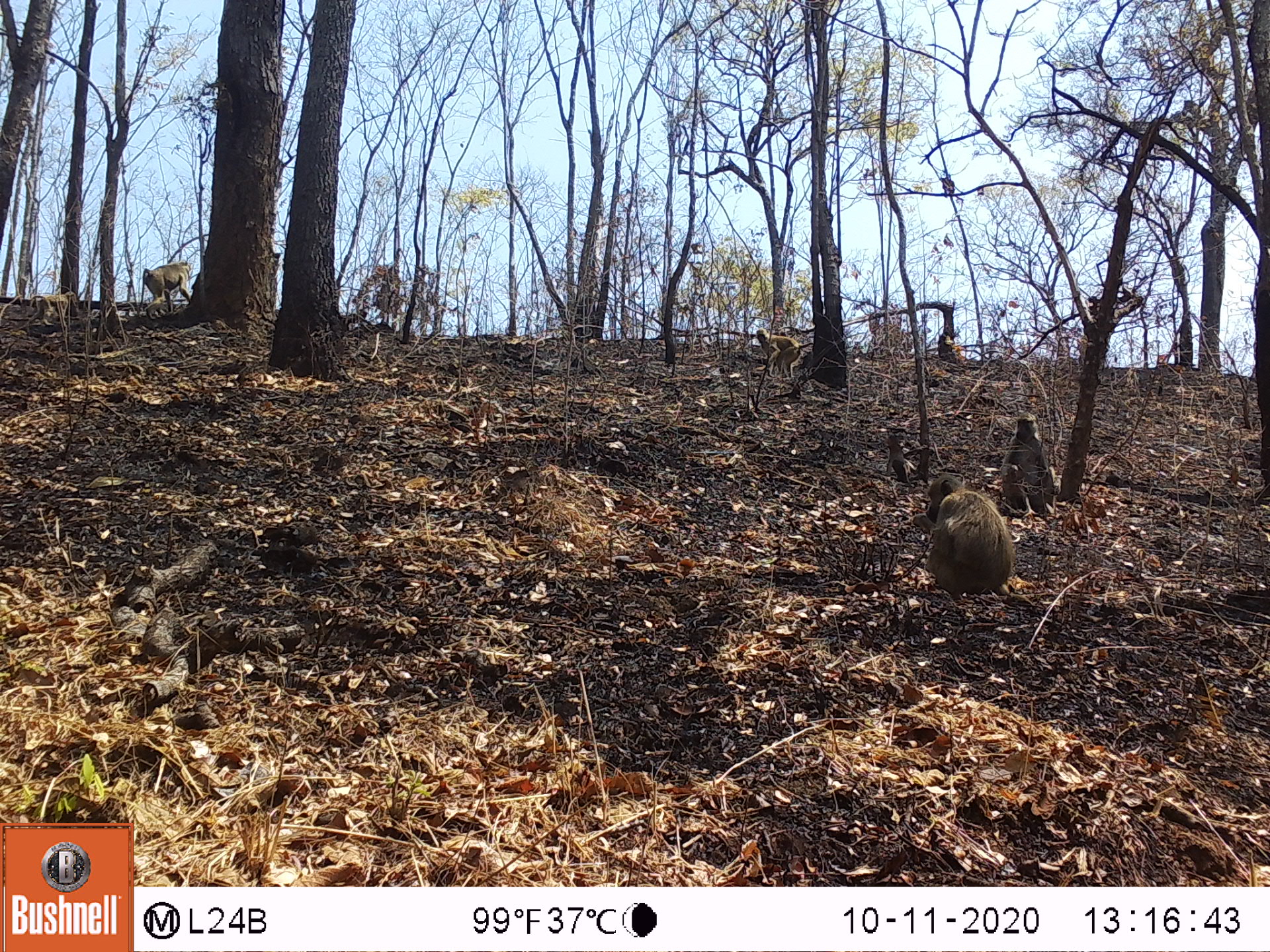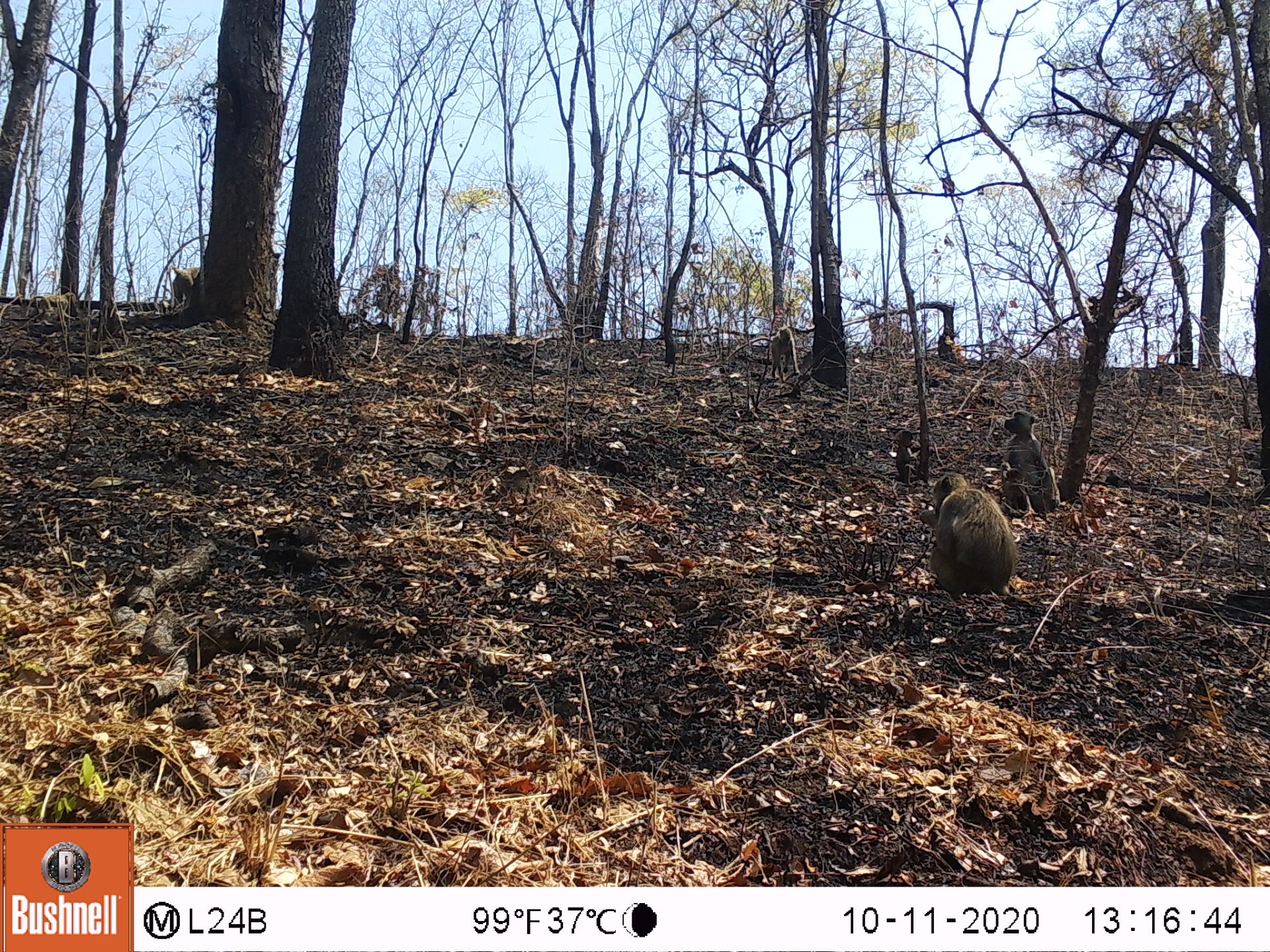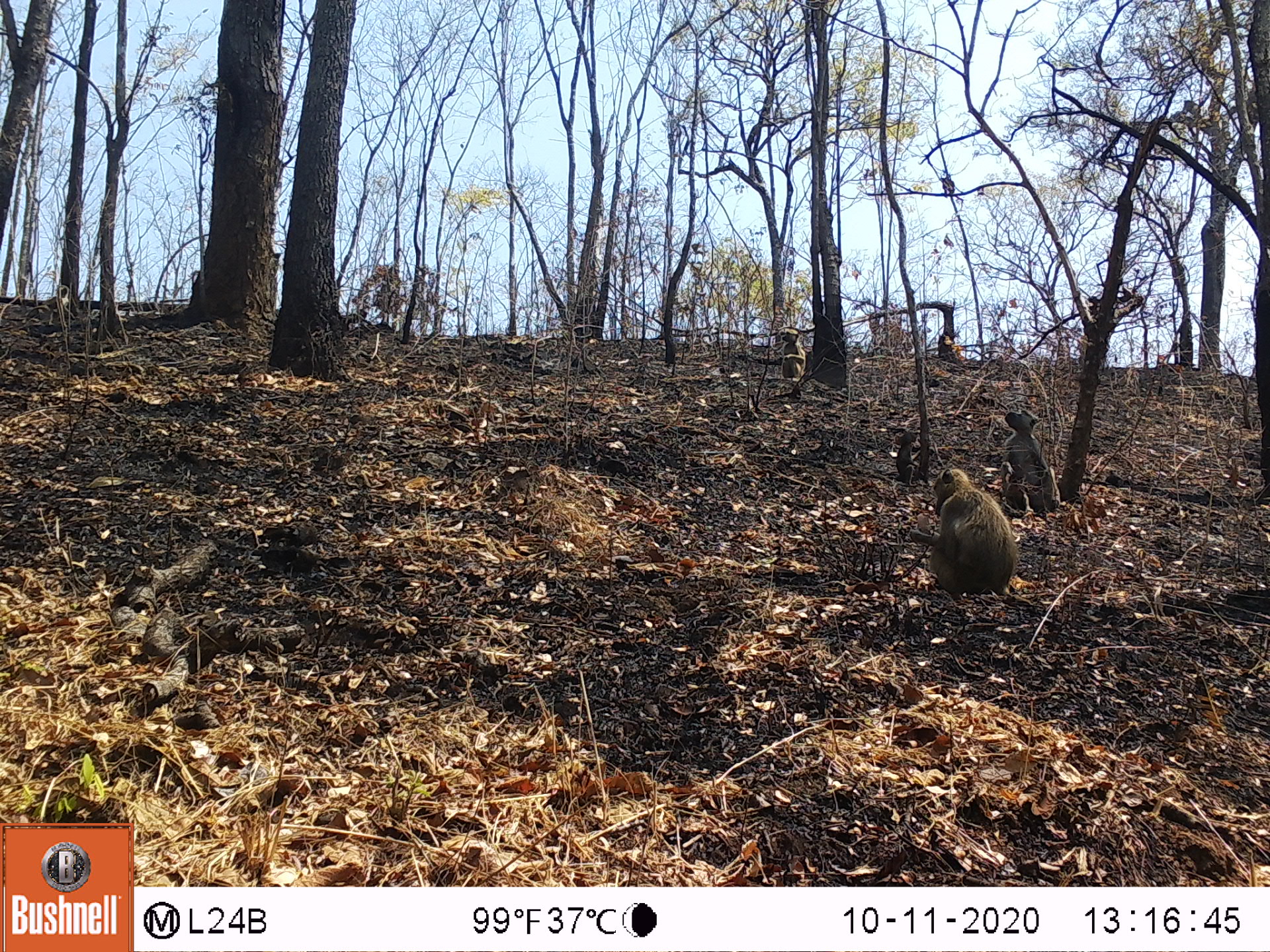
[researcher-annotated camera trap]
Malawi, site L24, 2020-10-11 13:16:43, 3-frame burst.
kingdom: Animalia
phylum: Chordata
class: Mammalia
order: Primates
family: Cercopithecidae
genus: Papio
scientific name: Papio cynocephalus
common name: yellow baboon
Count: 6.